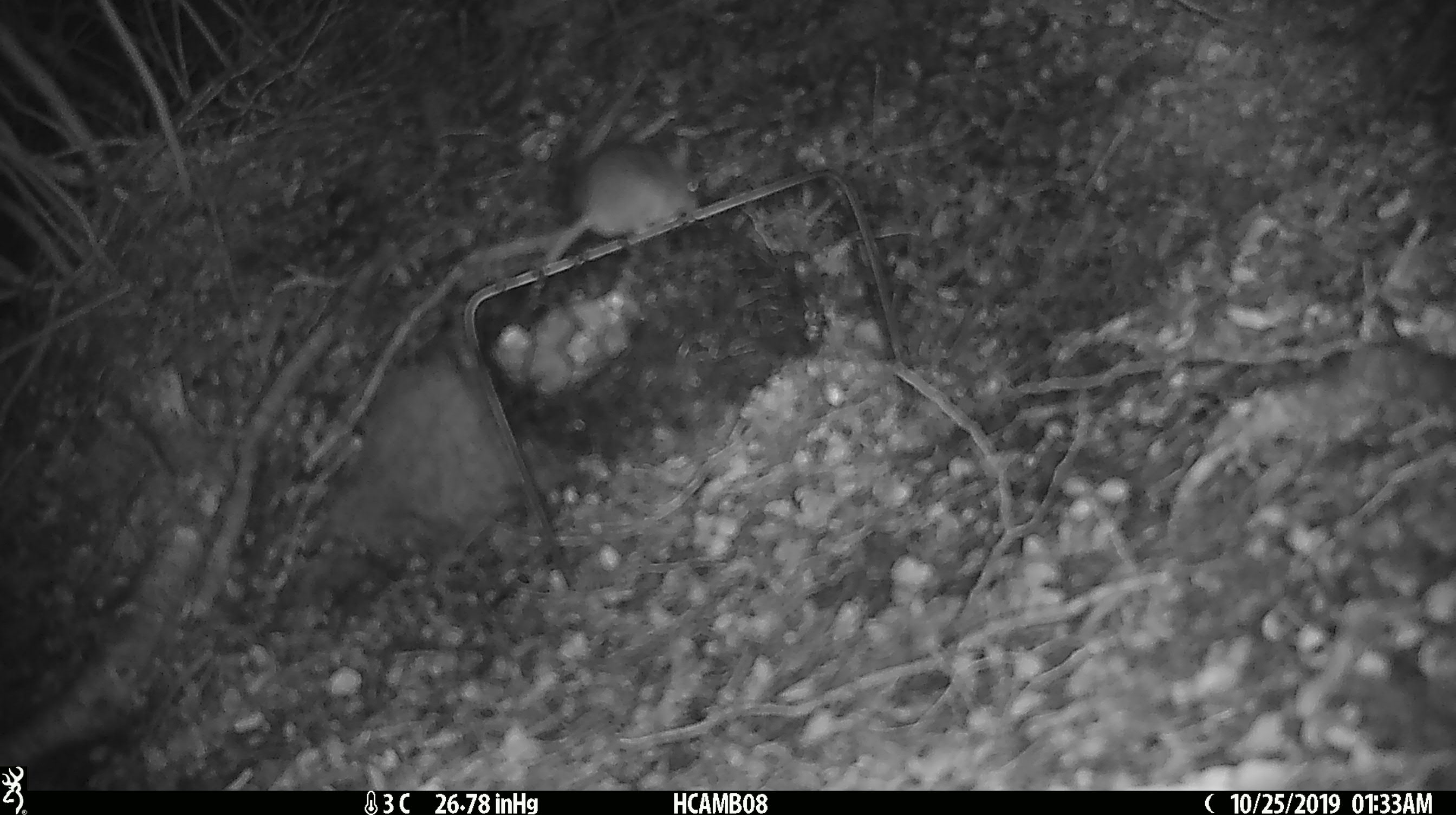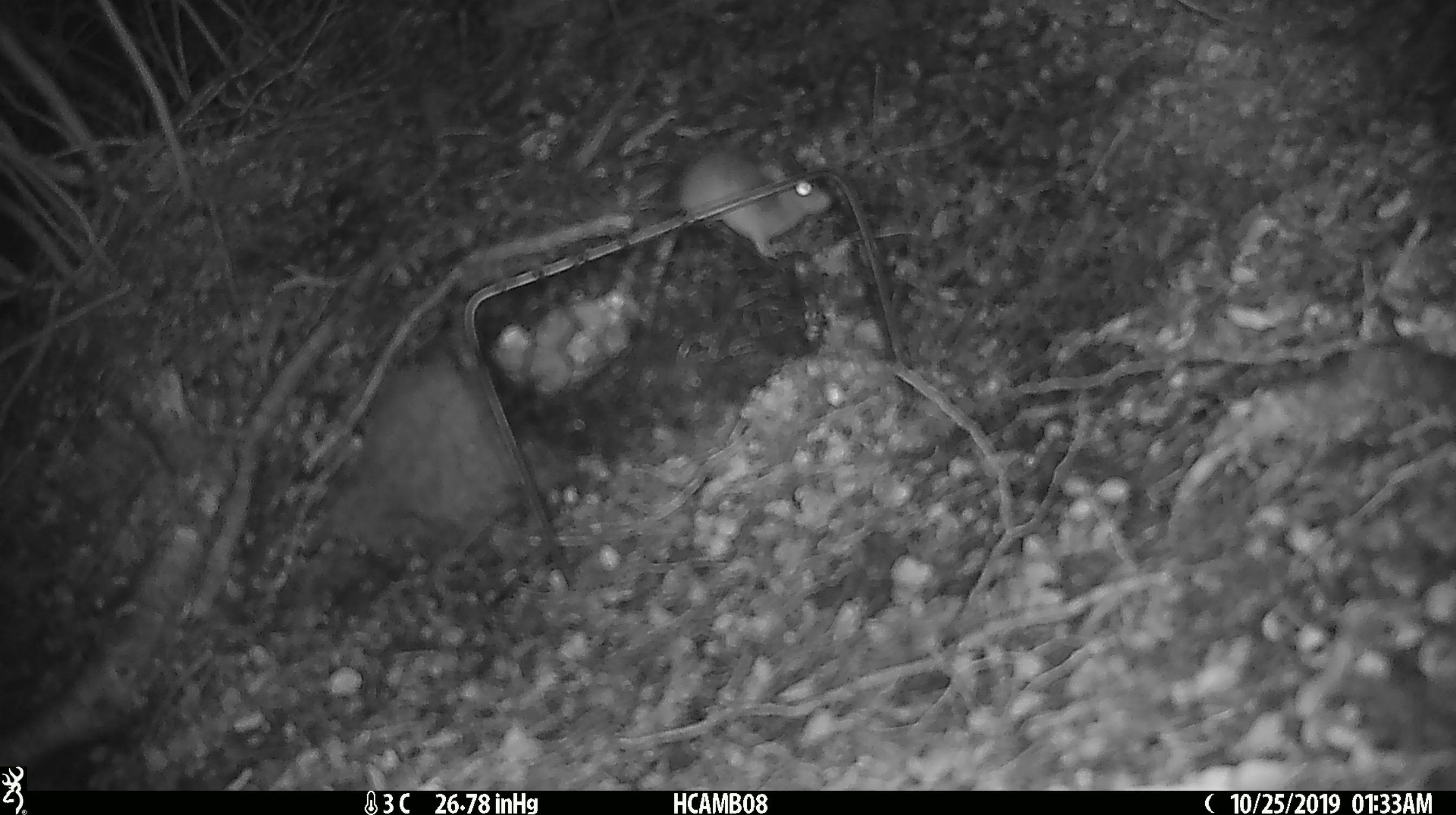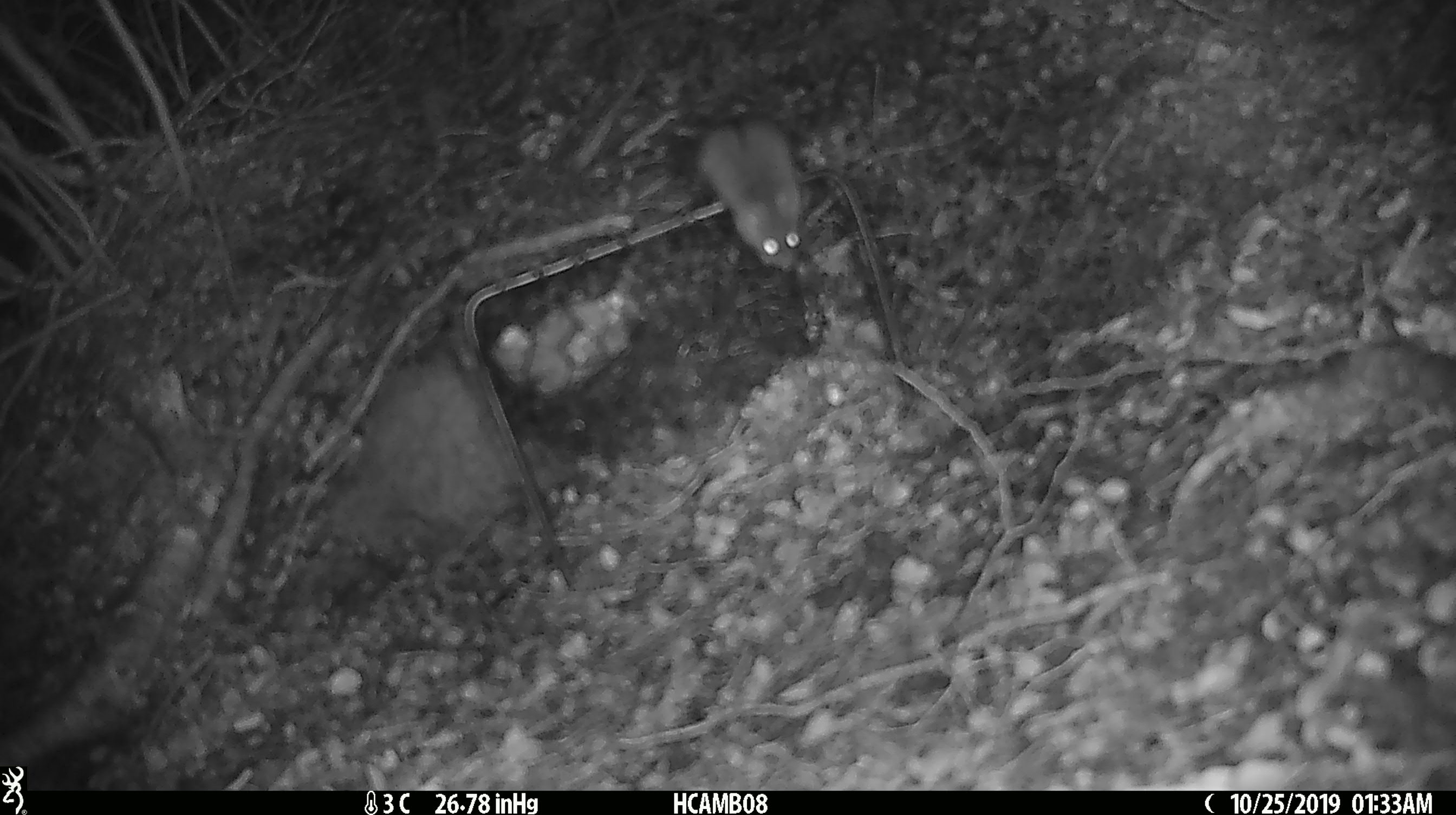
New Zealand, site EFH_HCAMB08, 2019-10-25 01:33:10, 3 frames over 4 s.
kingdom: Animalia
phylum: Chordata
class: Mammalia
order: Rodentia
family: Muridae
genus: Mus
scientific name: Mus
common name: mouse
Mouse (Mus).